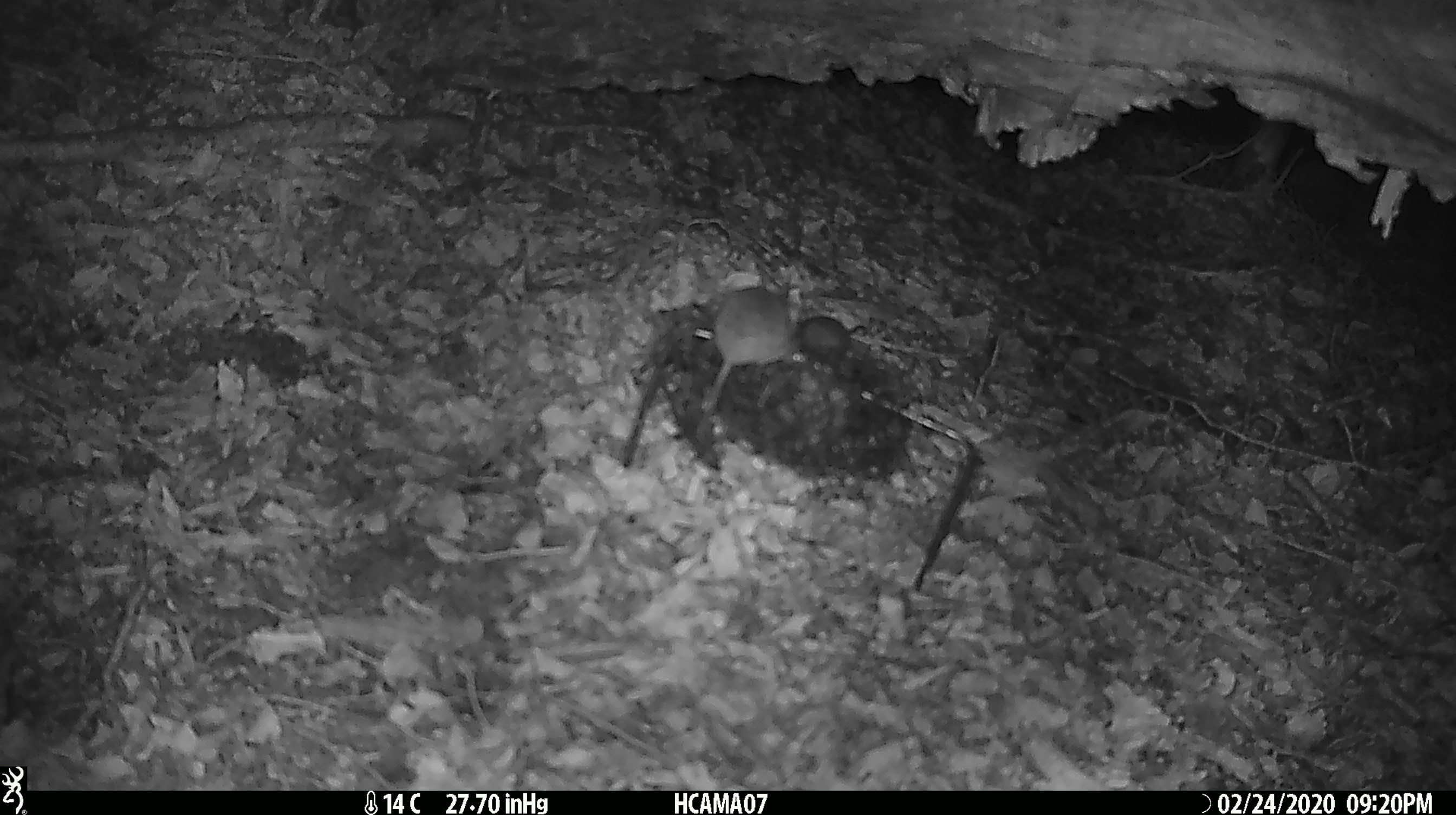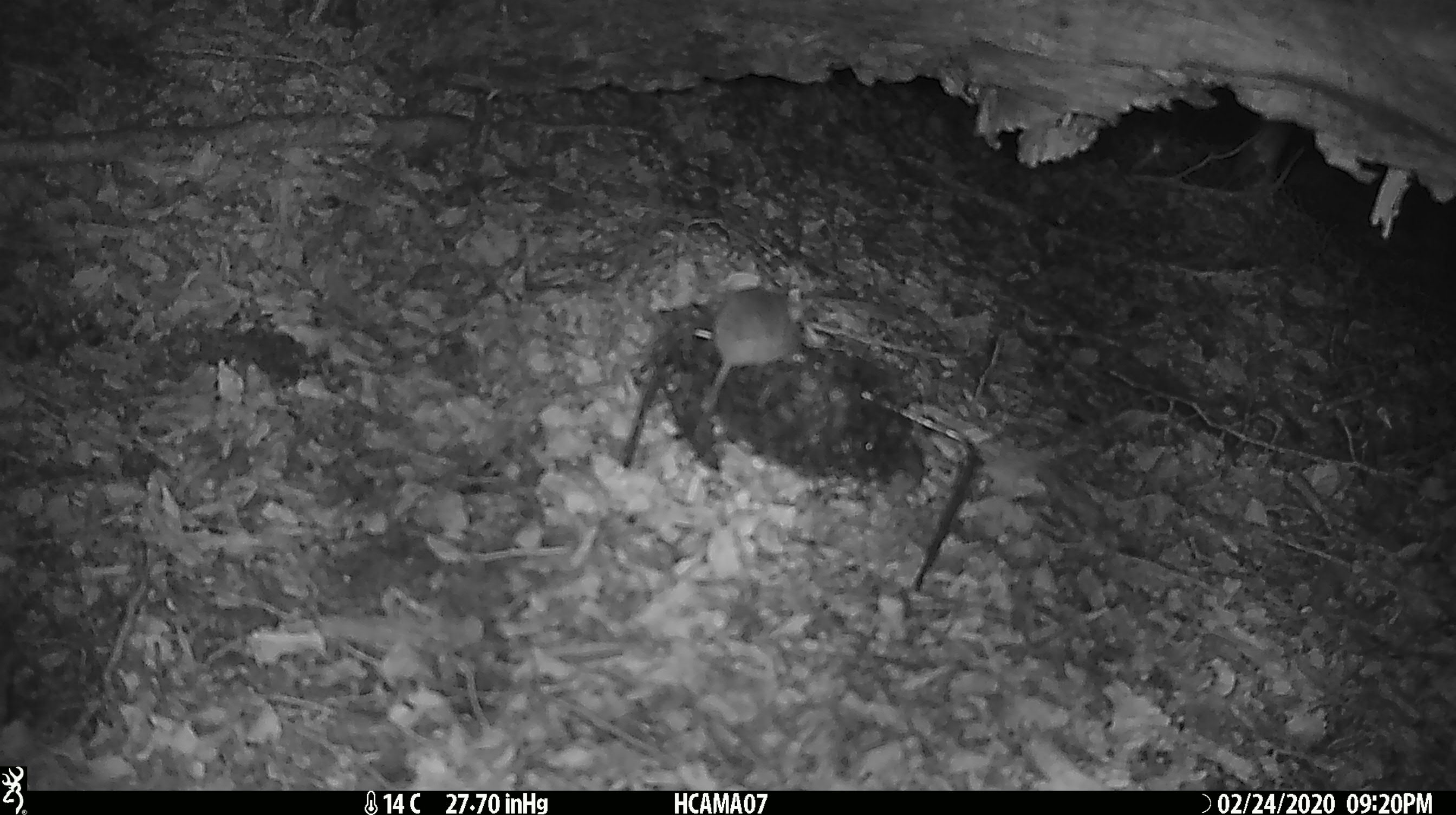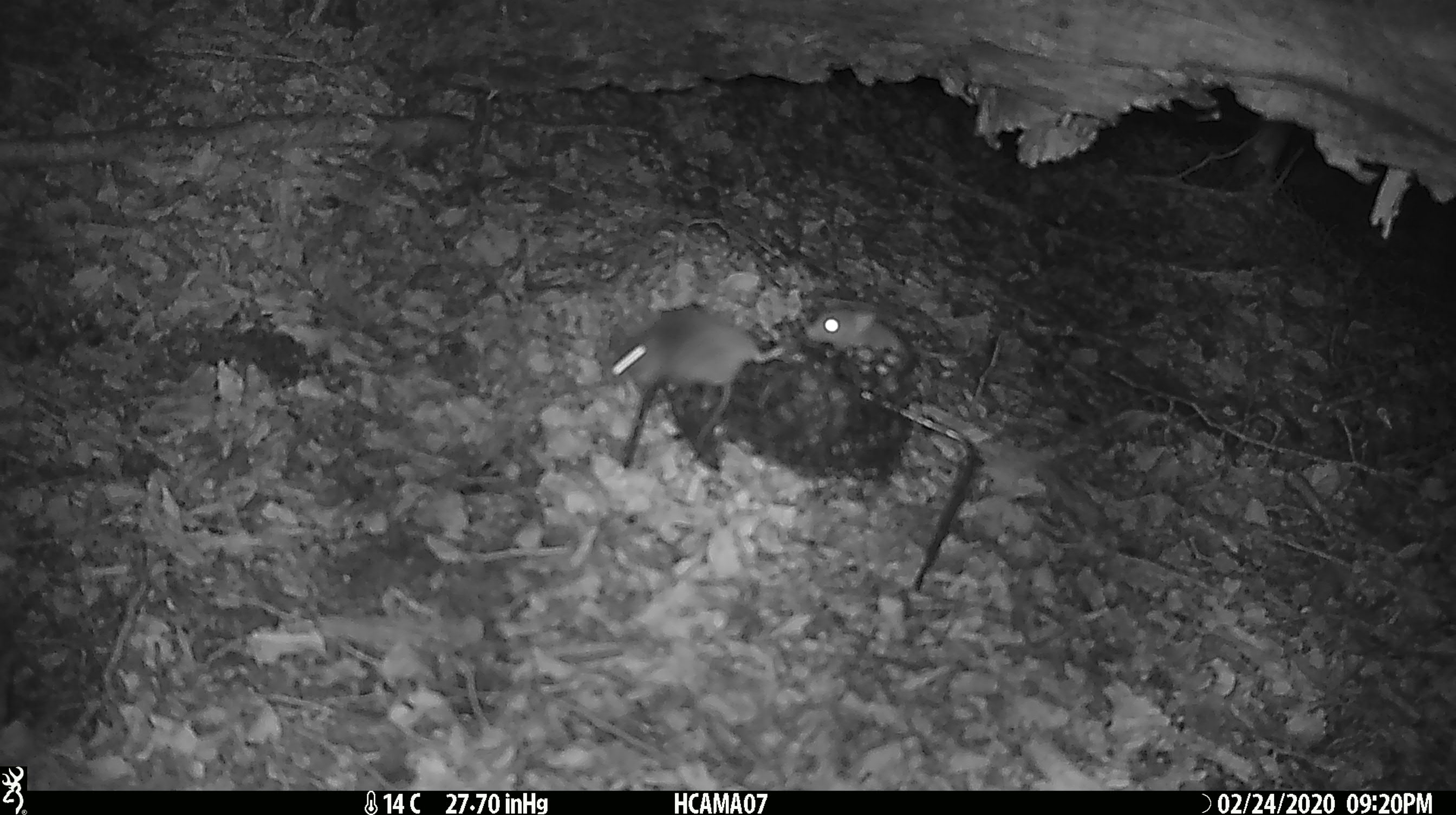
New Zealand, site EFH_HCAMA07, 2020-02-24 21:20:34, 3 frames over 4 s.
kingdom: Animalia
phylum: Chordata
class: Mammalia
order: Rodentia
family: Muridae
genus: Mus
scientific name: Mus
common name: mouse